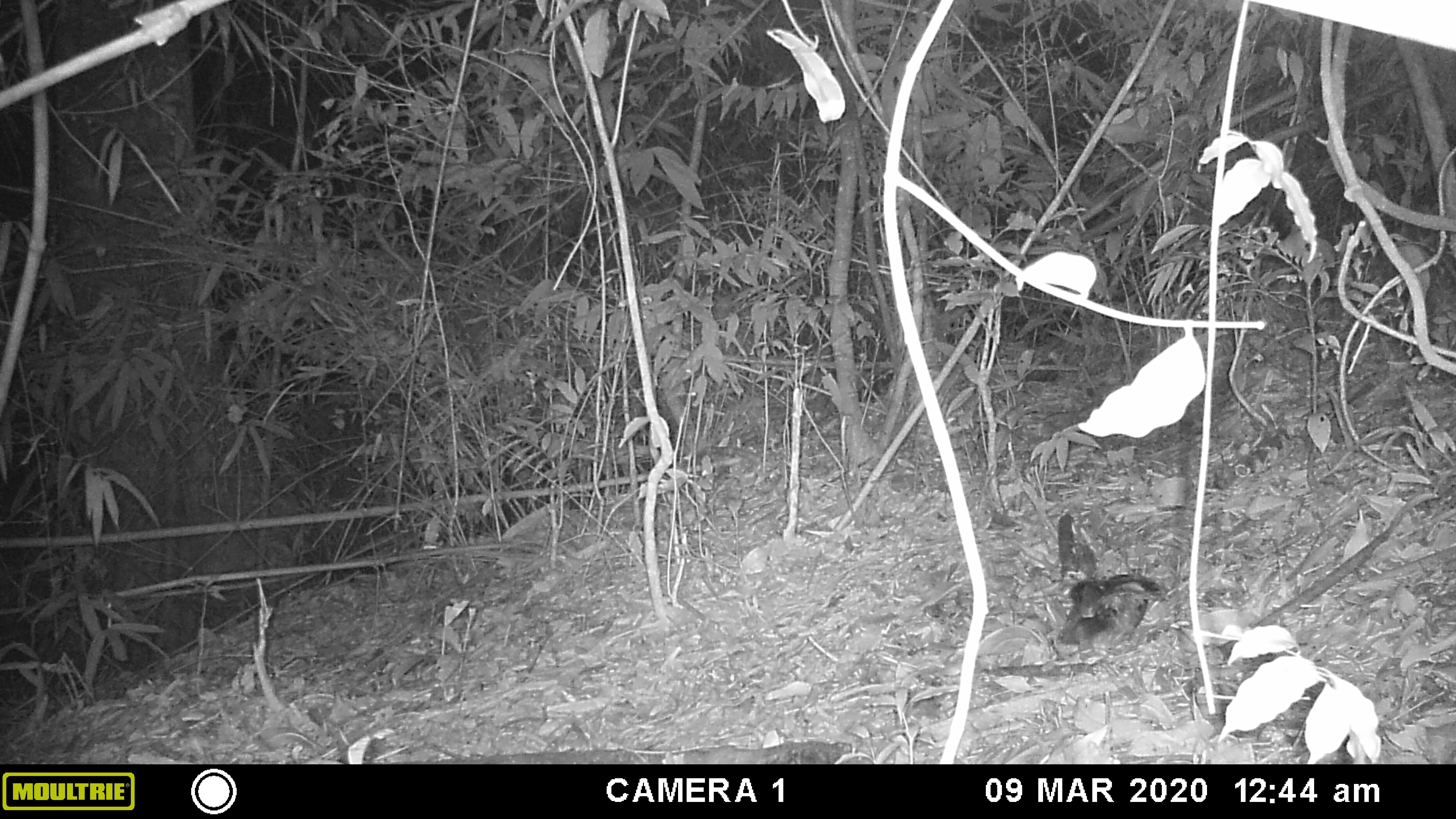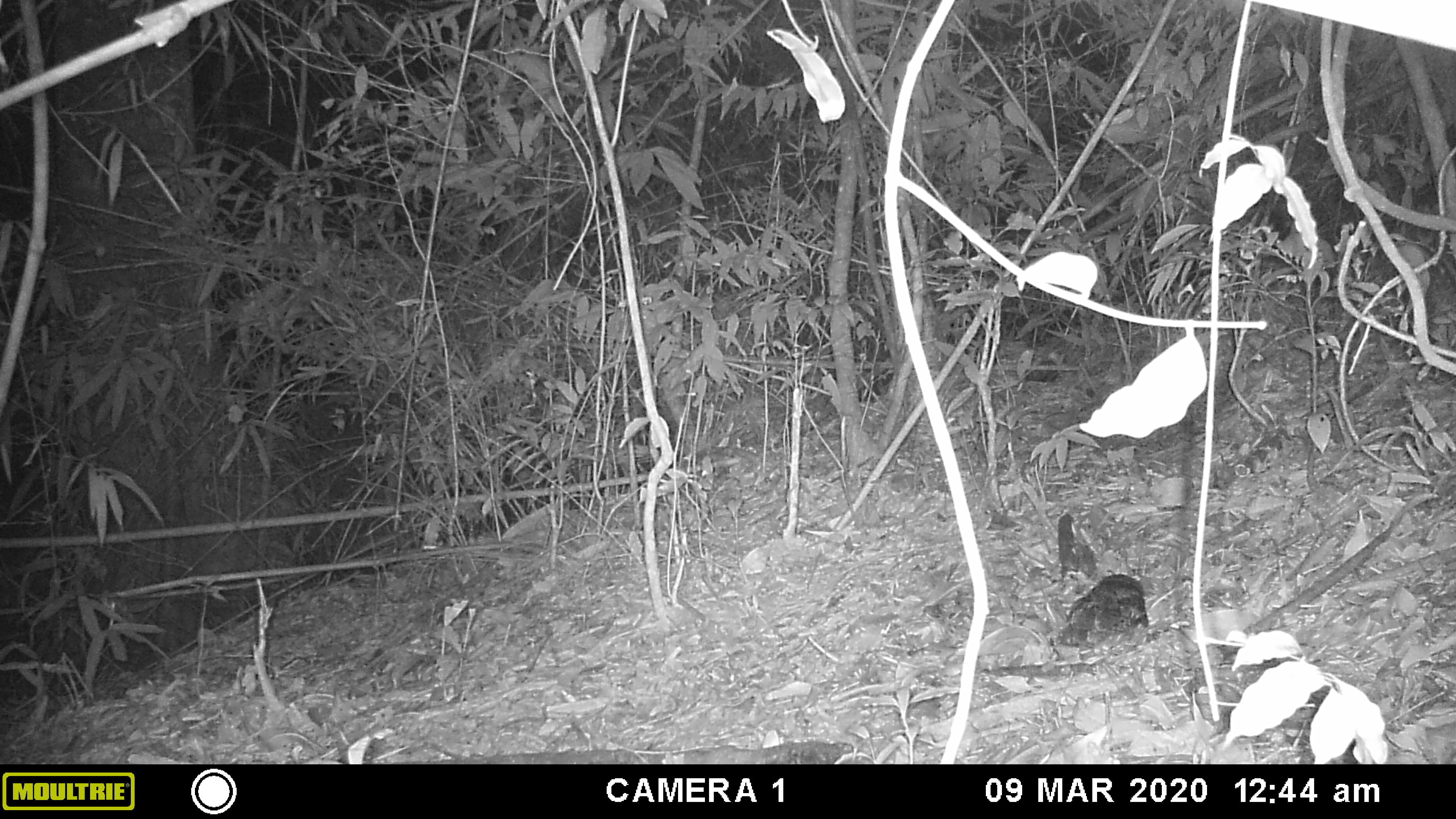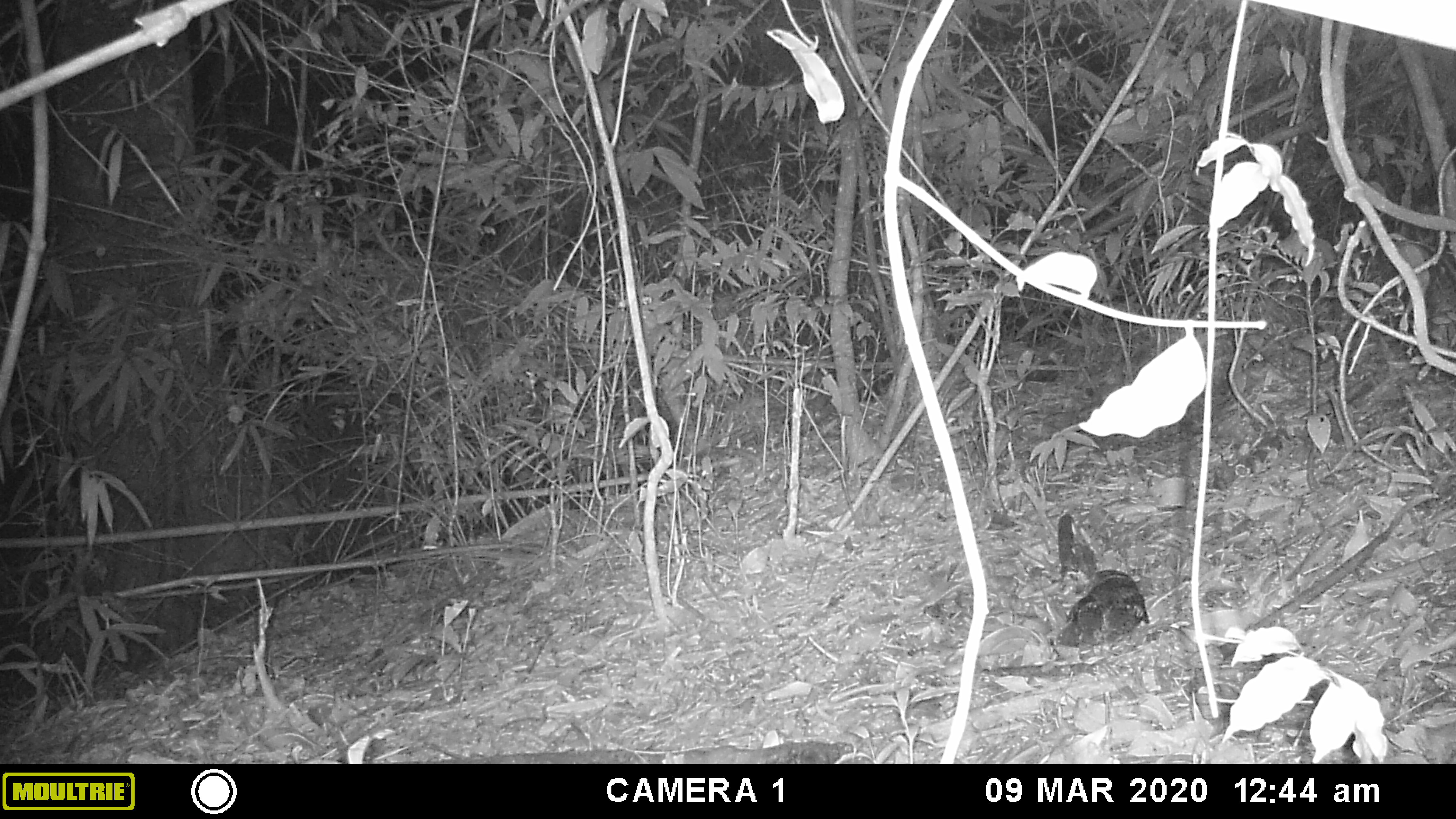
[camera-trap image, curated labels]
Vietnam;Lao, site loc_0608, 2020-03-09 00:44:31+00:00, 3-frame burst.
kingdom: Animalia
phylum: Chordata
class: Aves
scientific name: Aves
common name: bird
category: unidentified bird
Unidentified bird (bird) (Aves). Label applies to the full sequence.